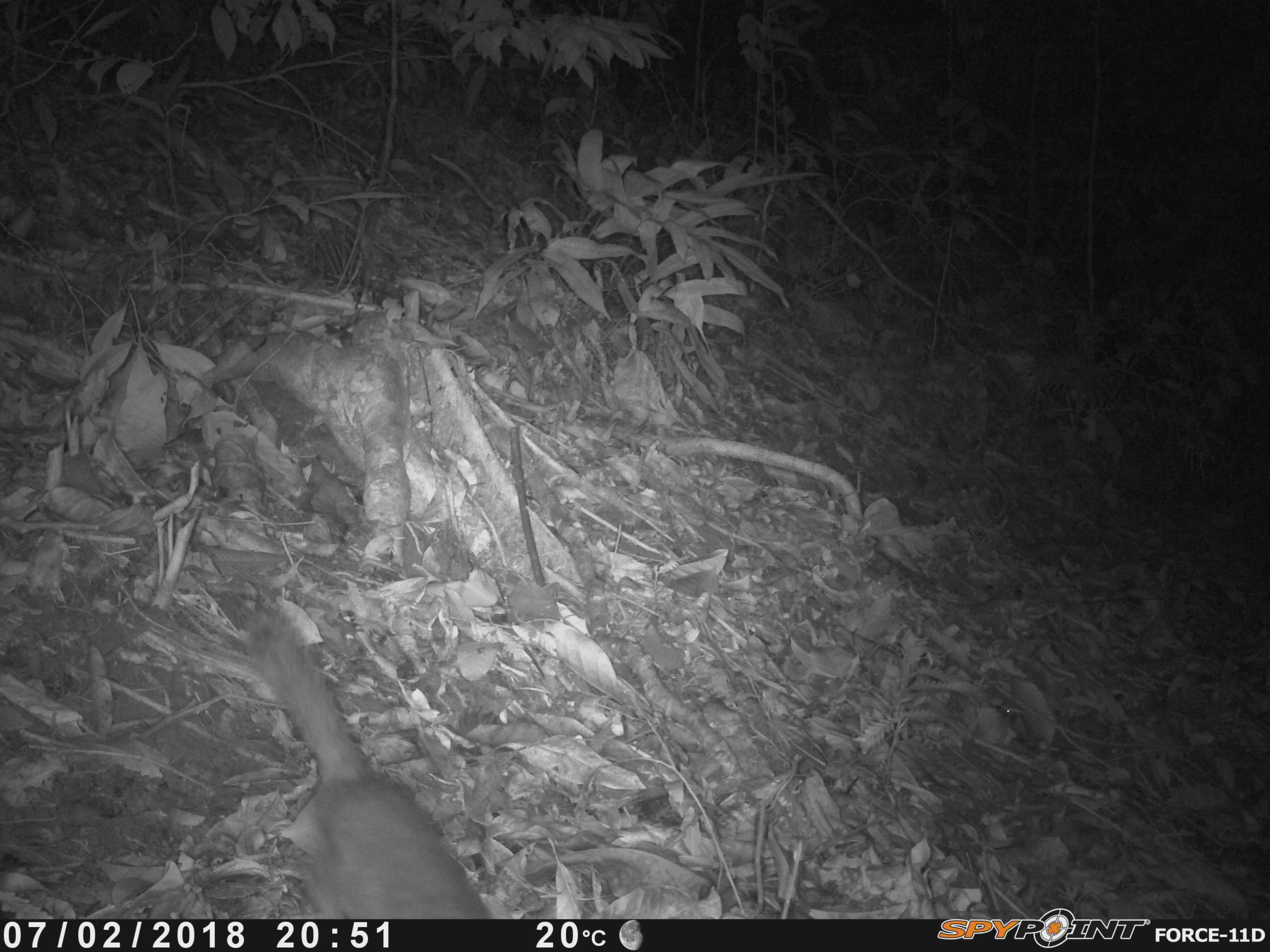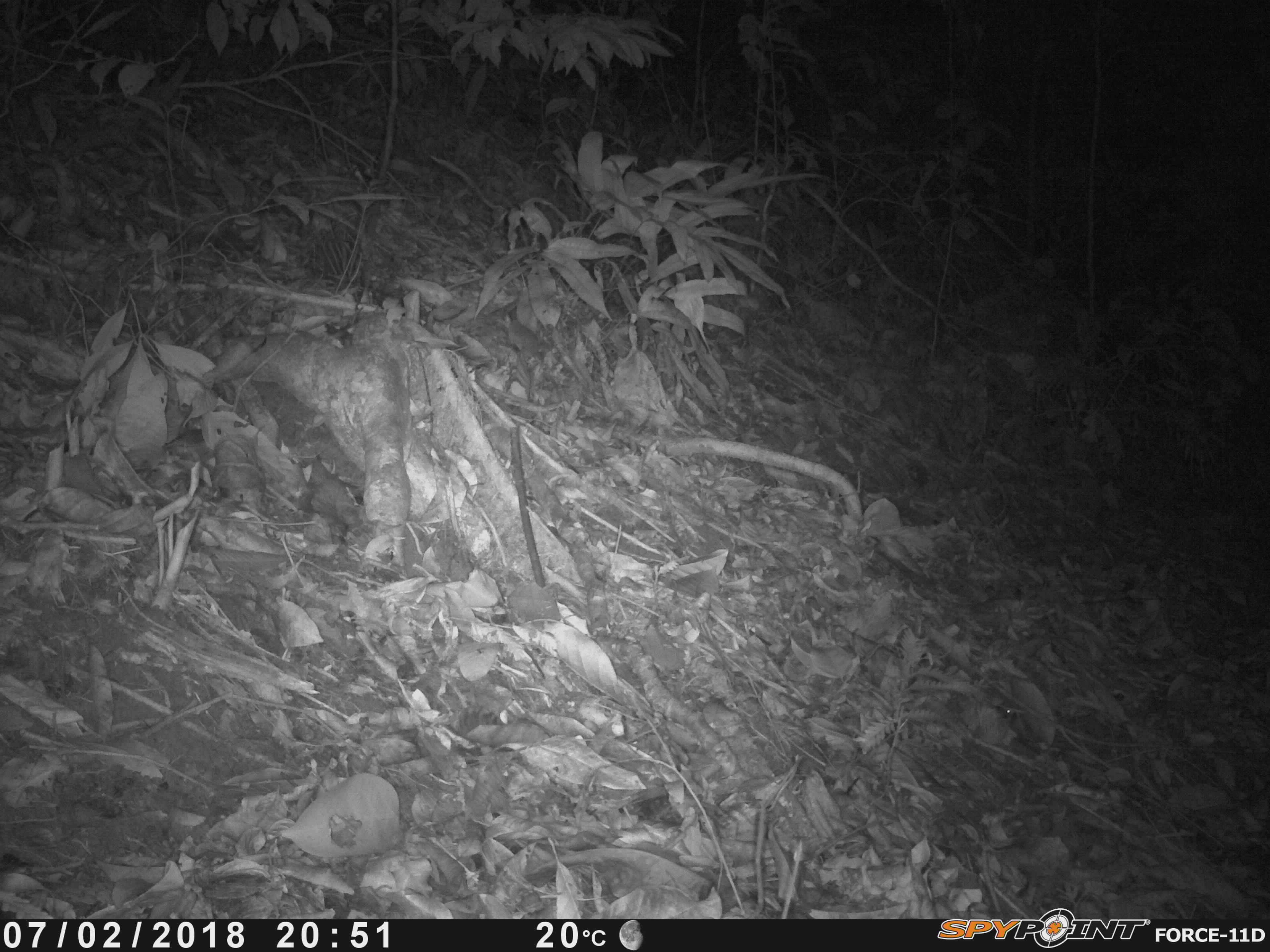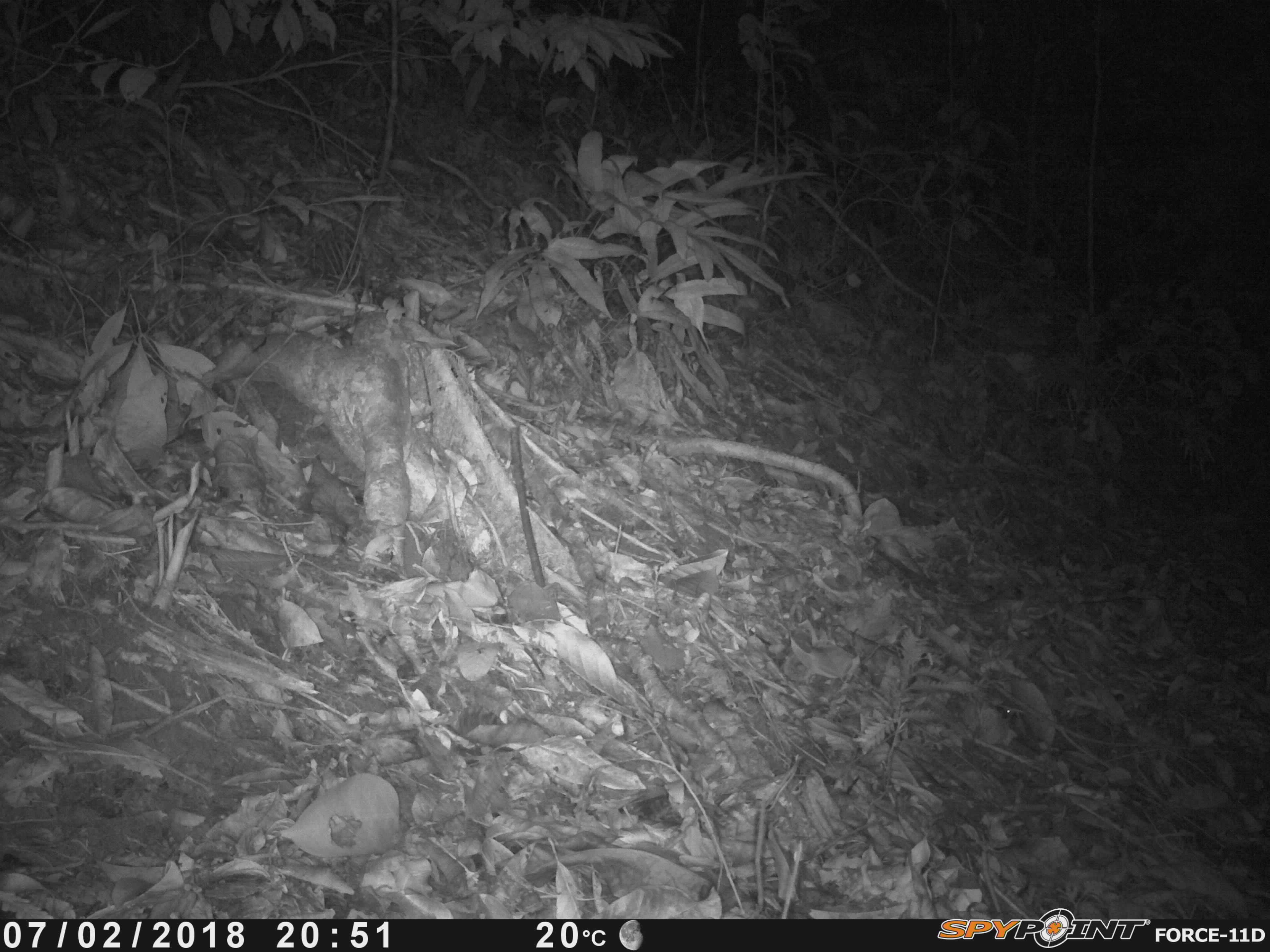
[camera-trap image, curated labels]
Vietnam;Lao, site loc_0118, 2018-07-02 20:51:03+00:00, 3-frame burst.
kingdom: Animalia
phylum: Chordata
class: Mammalia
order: Carnivora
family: Mustelidae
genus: Melogale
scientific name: Melogale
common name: ferret badger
Ferret badger (Melogale). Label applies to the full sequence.